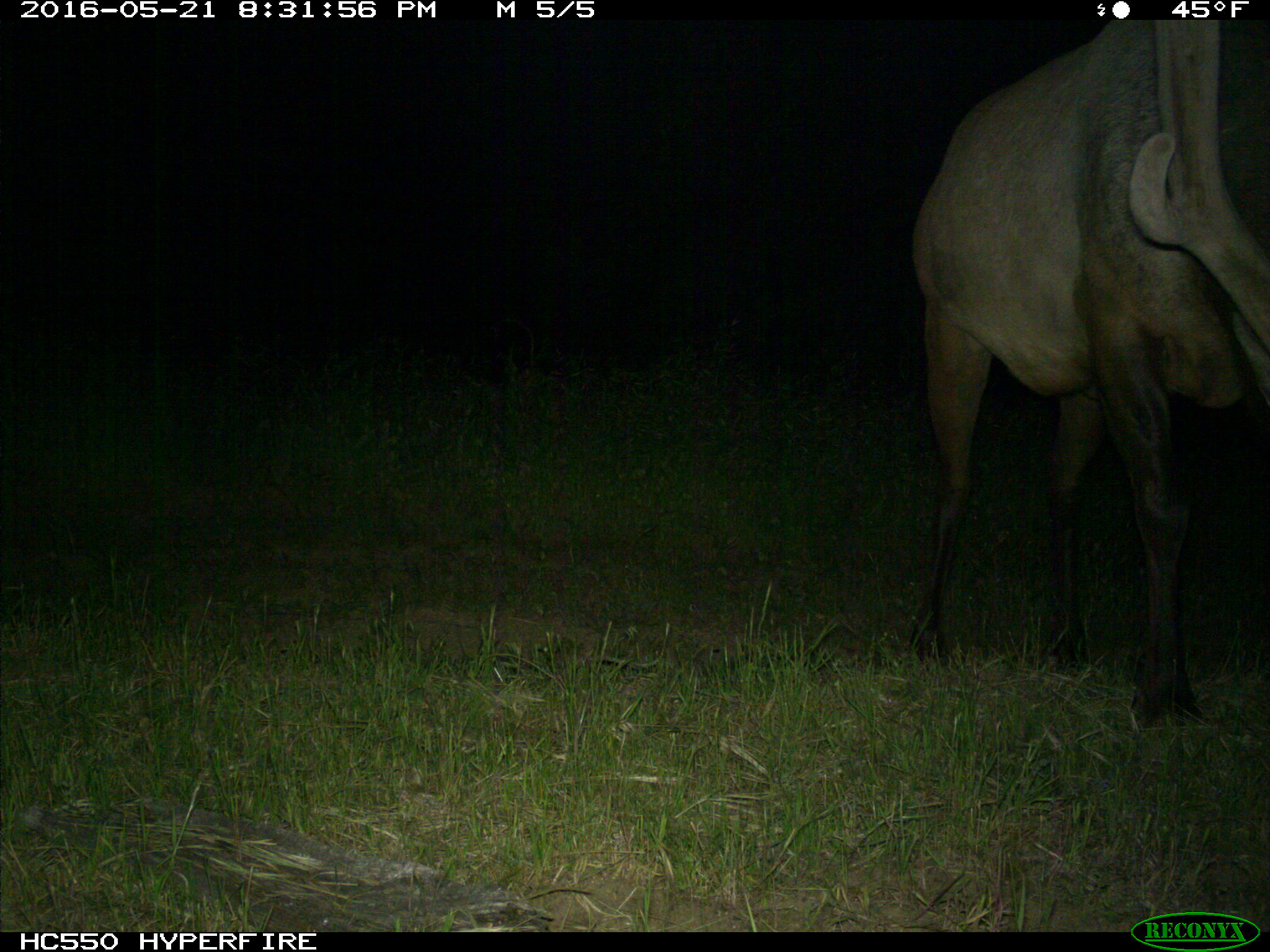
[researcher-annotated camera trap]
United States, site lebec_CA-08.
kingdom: Animalia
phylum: Chordata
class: Mammalia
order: Artiodactyla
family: Cervidae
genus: Cervus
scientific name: Cervus canadensis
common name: elk